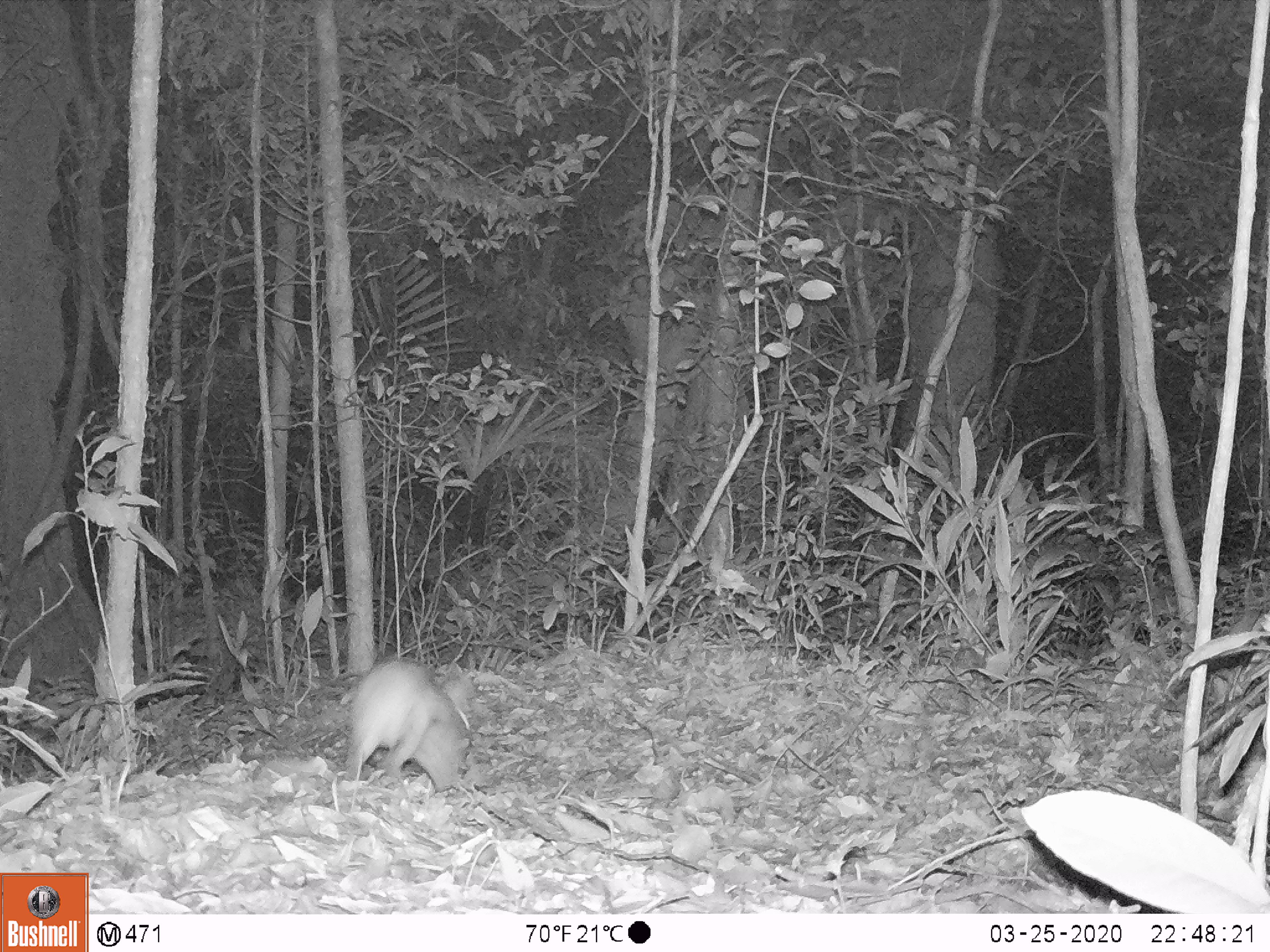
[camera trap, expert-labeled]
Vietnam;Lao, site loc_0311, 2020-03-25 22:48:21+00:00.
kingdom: Animalia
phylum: Chordata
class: Mammalia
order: Lagomorpha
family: Leporidae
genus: Nesolagus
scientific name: Nesolagus timminsi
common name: annamite striped rabbit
Annamite striped rabbit (Nesolagus timminsi). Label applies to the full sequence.